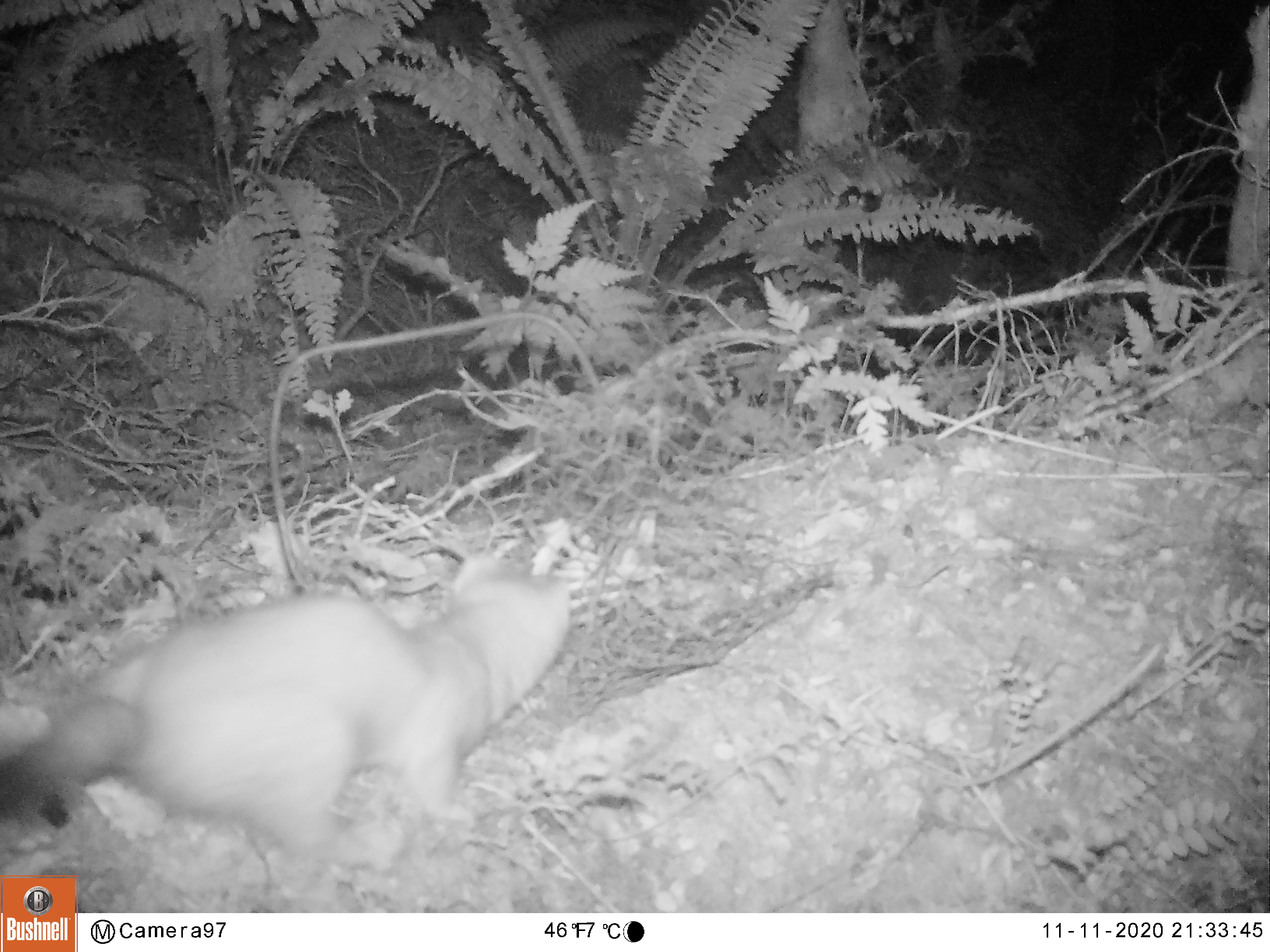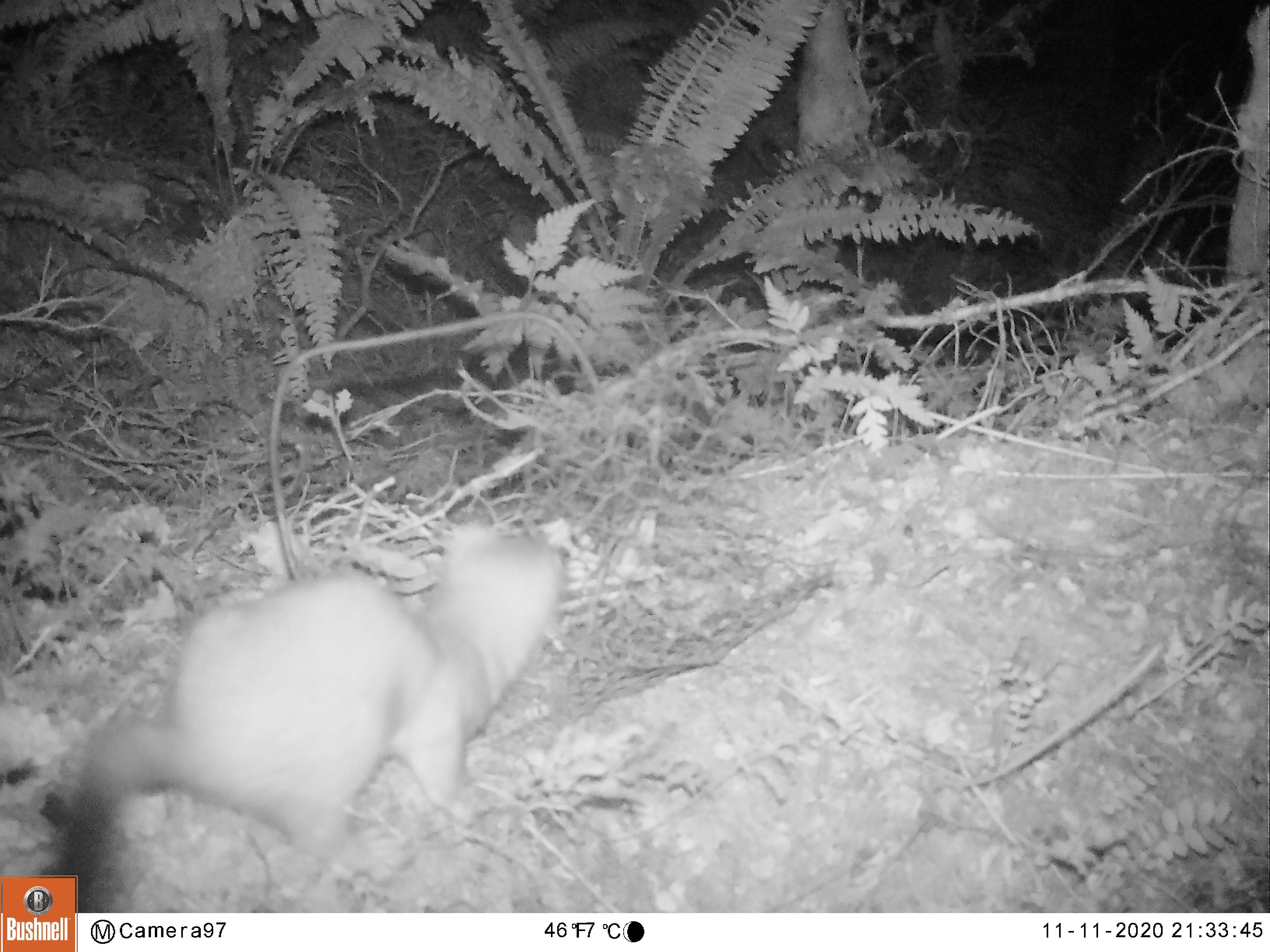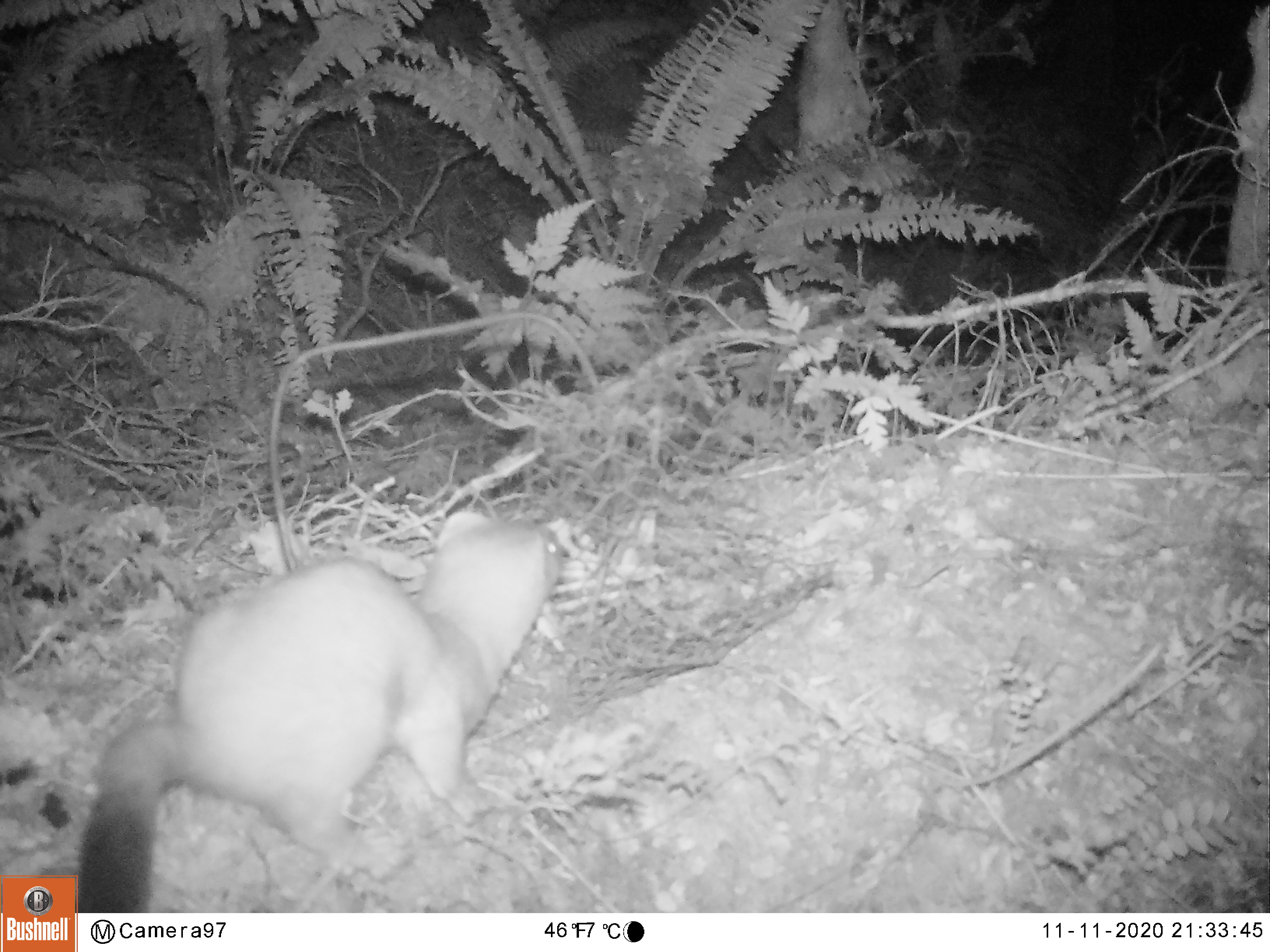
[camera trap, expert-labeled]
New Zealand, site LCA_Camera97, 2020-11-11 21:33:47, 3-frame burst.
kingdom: Animalia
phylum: Chordata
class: Mammalia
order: Carnivora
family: Mustelidae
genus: Mustela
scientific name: Mustela erminea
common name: stoat